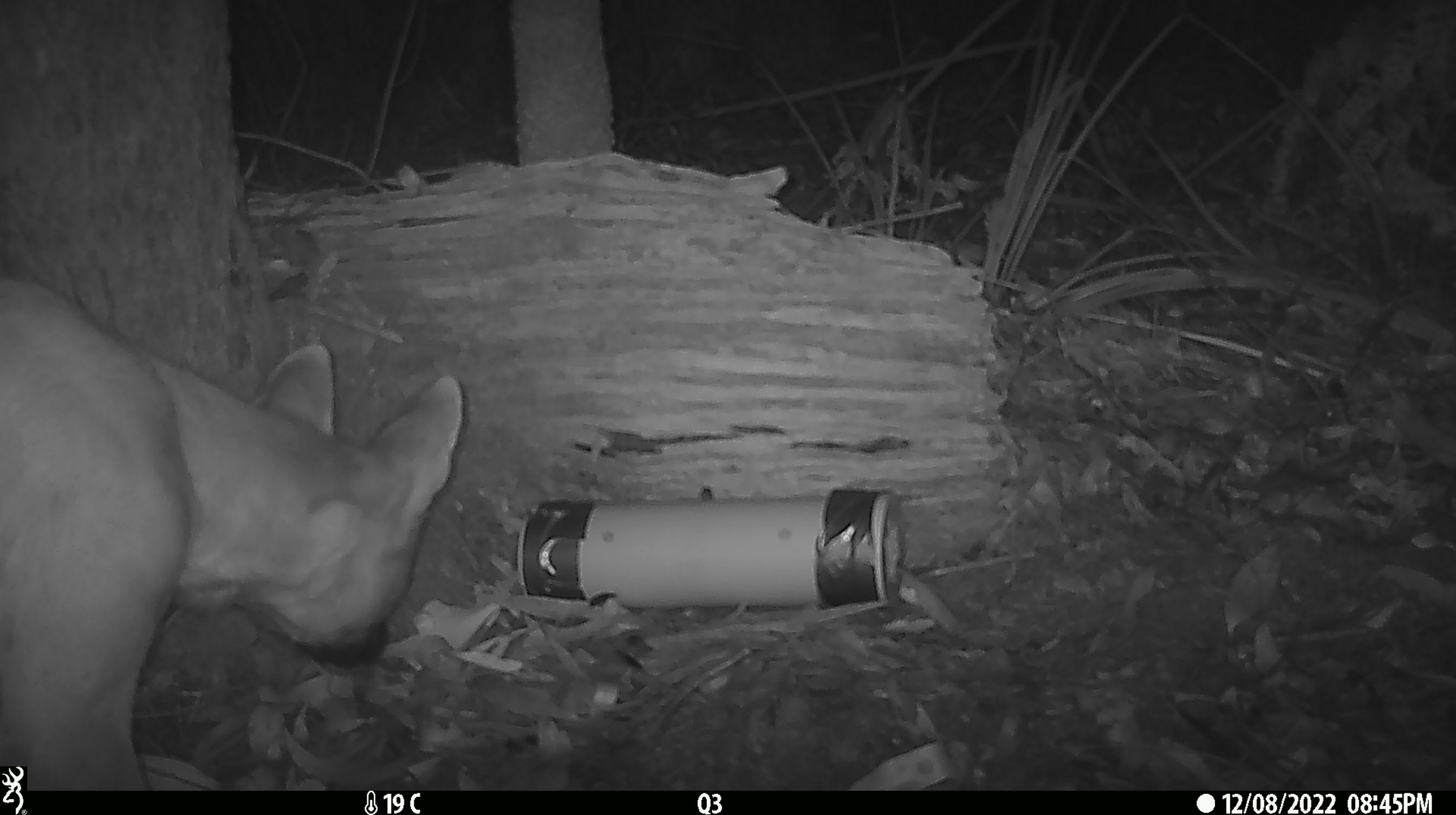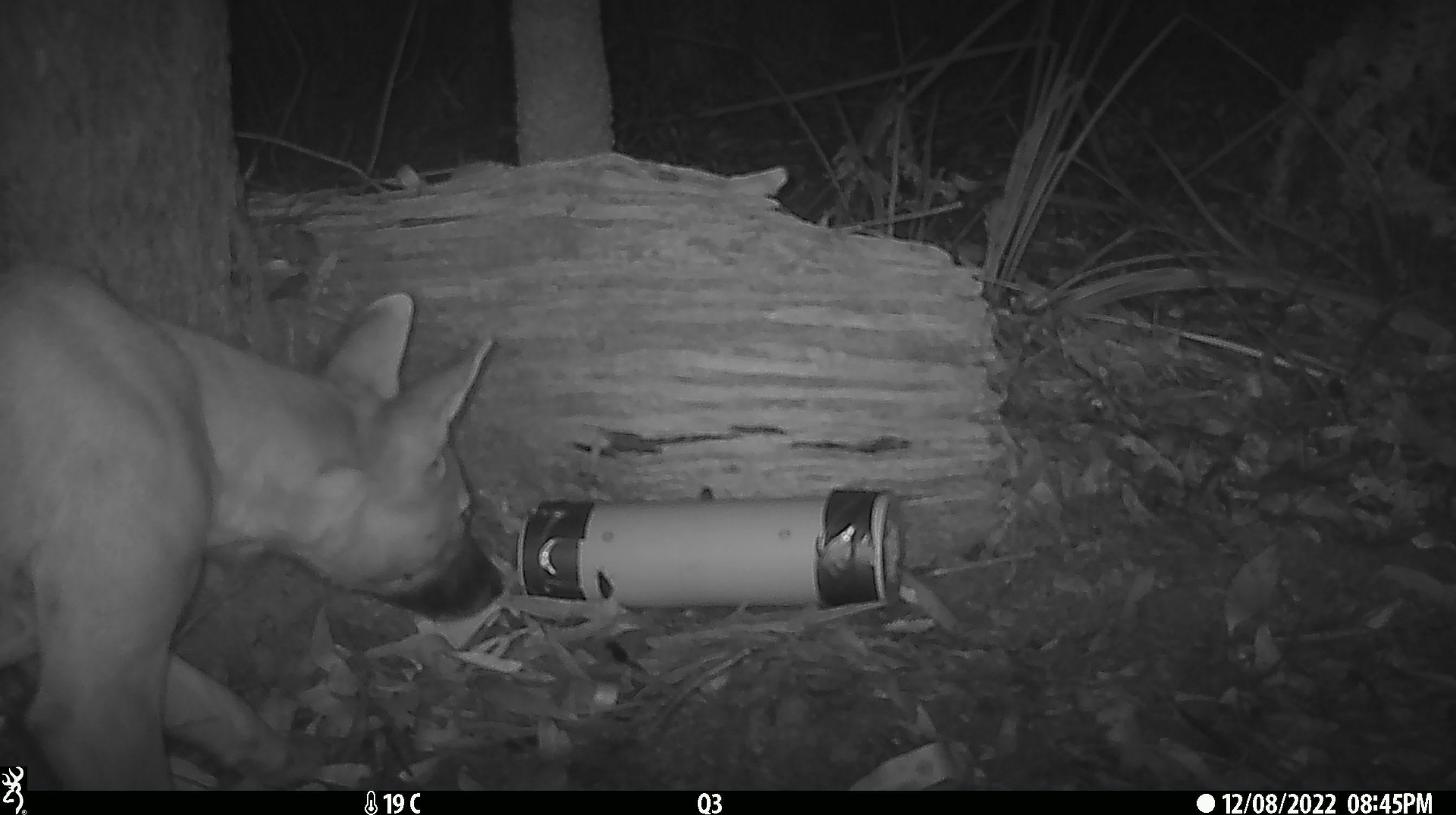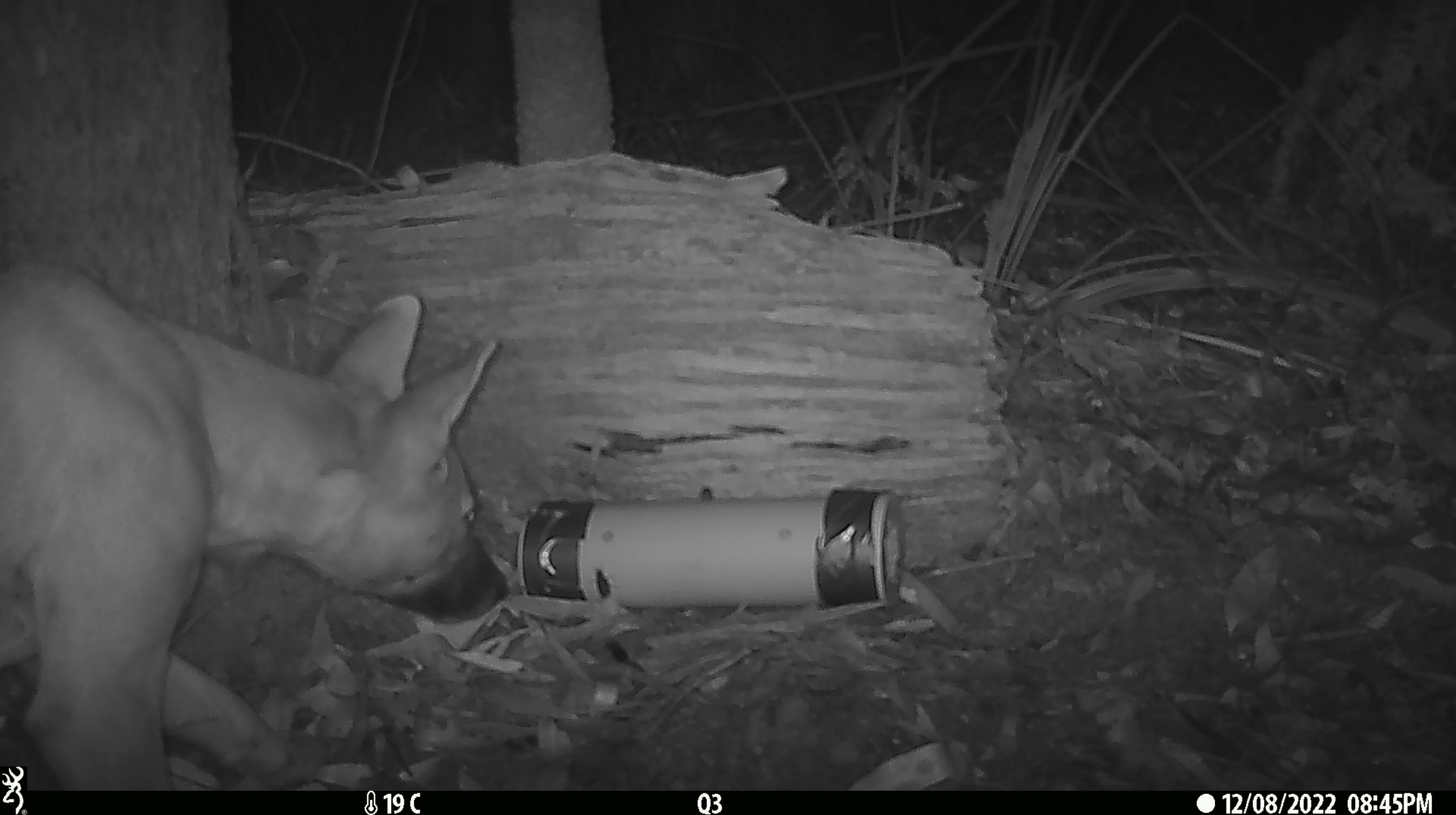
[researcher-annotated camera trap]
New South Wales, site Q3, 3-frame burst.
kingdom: Animalia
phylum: Chordata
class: Mammalia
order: Carnivora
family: Canidae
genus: Canis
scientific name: Canis familiaris dingo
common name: dingo